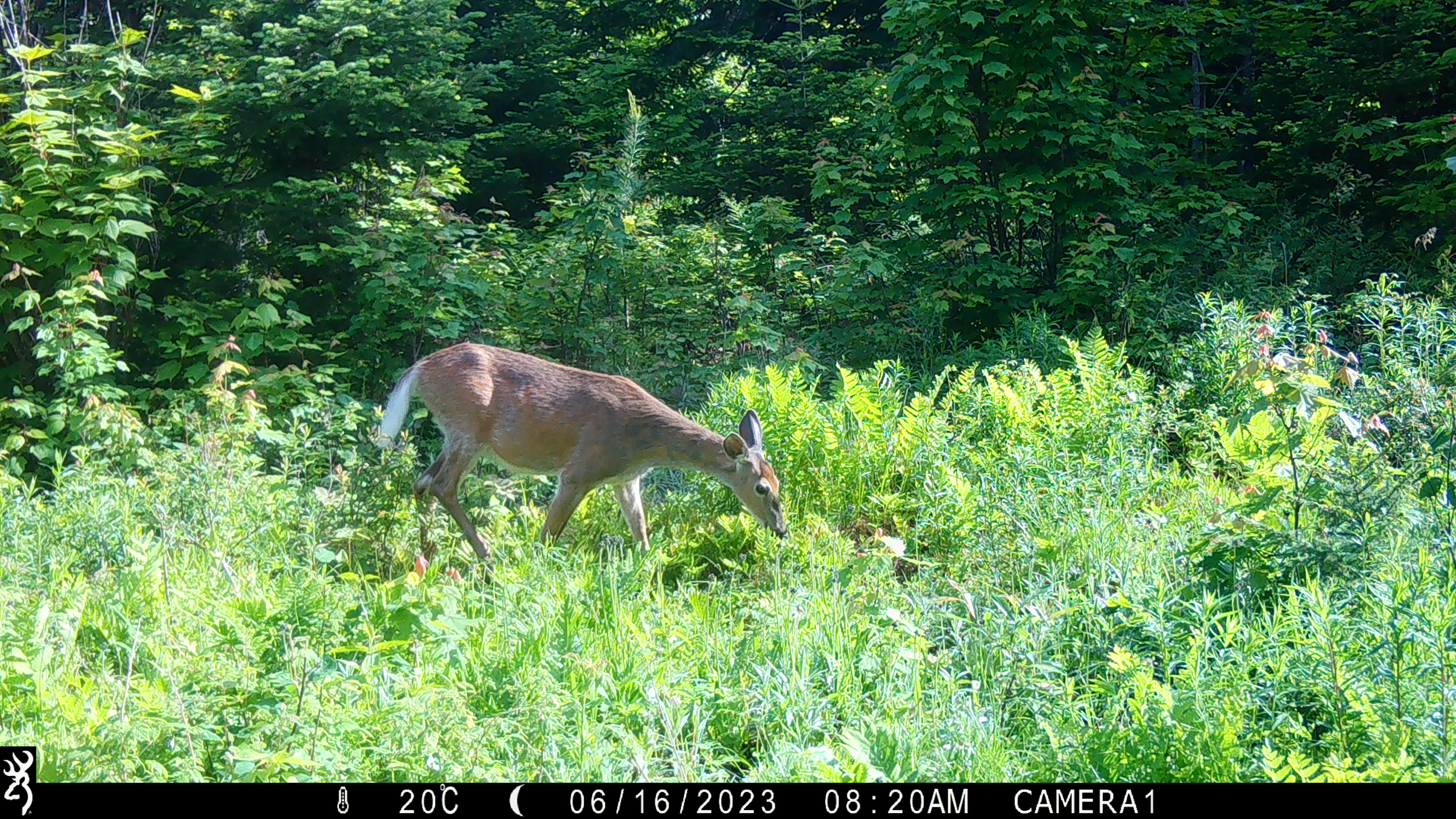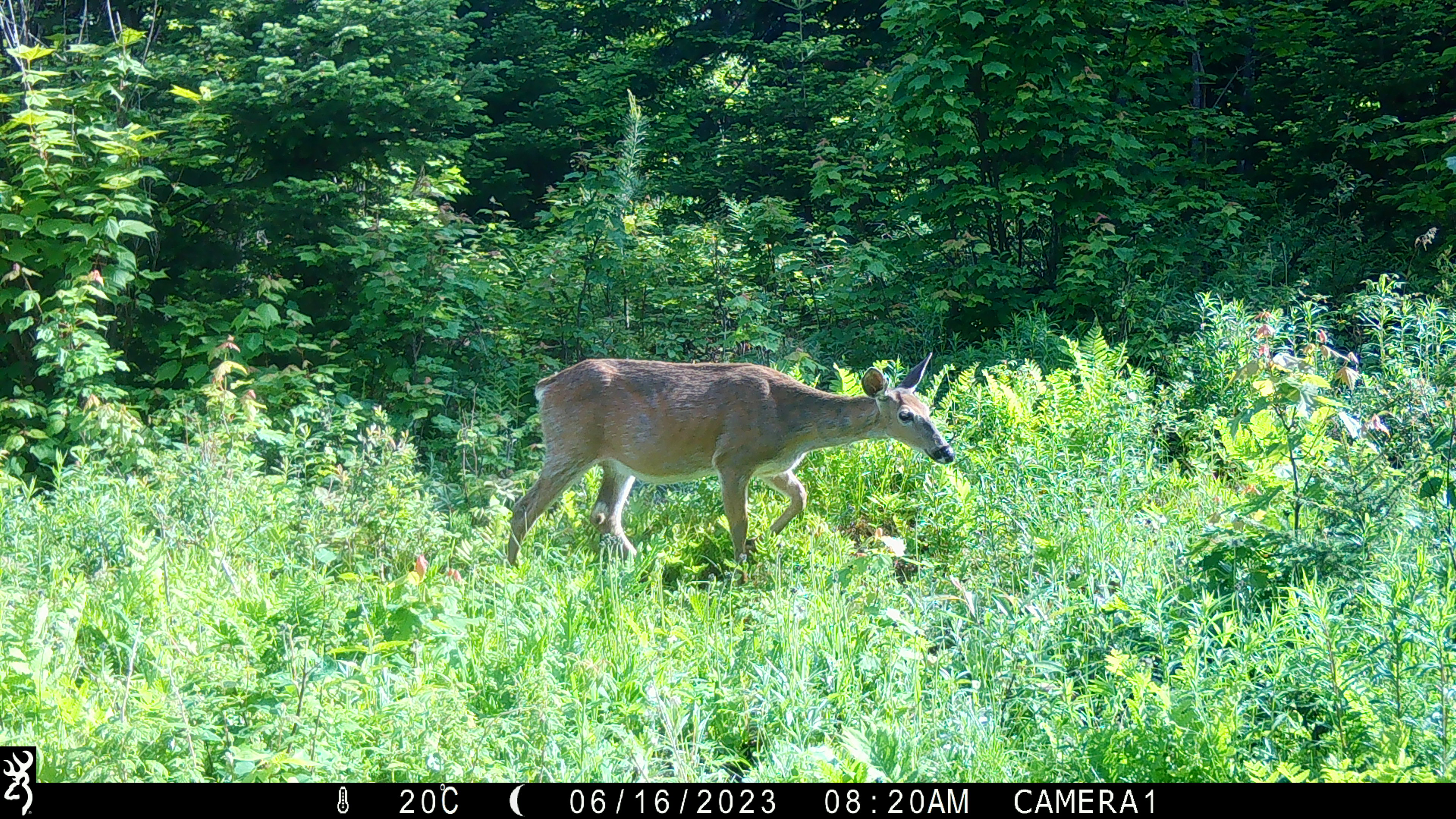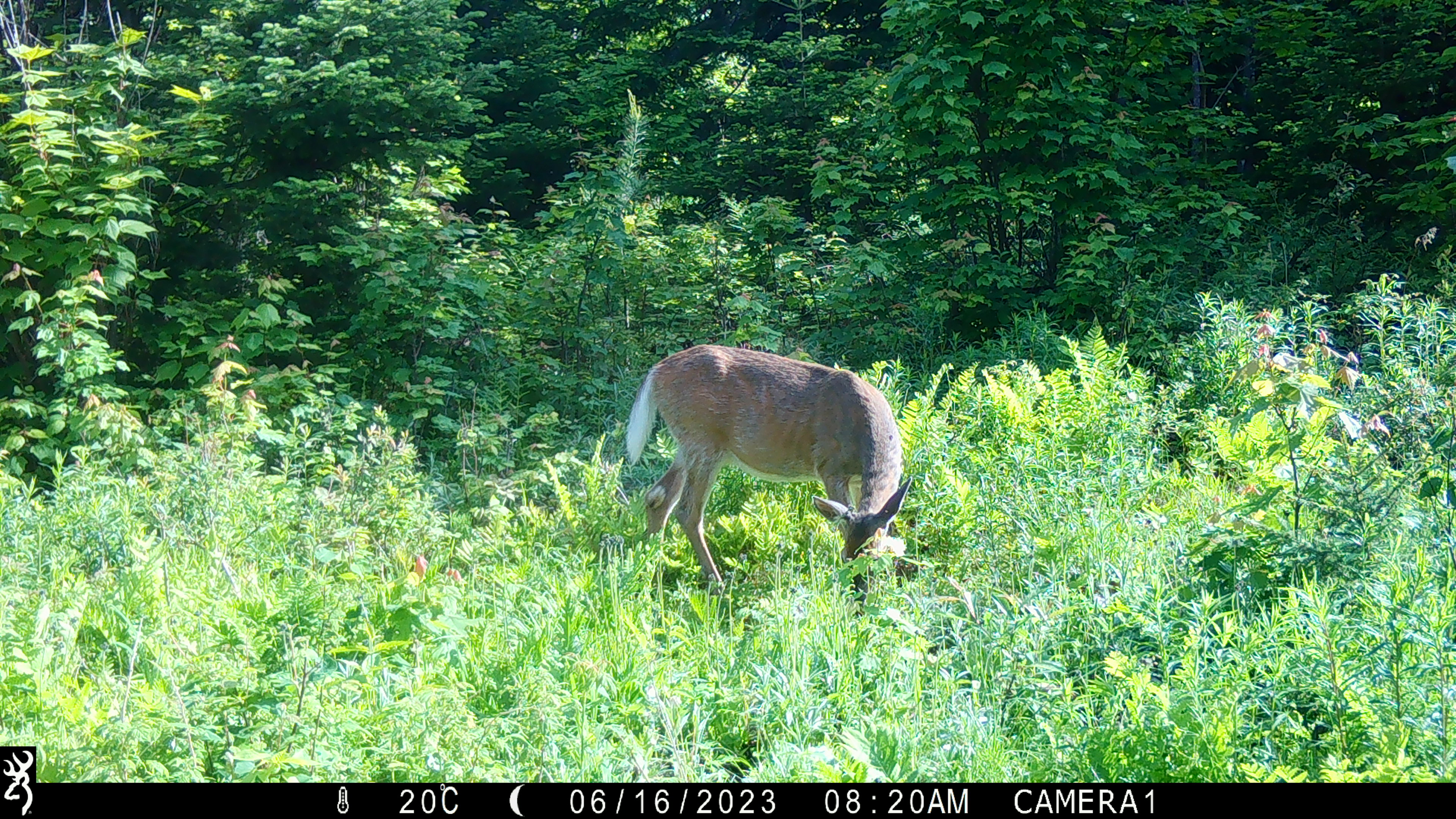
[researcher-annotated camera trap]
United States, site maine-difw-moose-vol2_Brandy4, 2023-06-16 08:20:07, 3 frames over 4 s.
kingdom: Animalia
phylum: Chordata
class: Mammalia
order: Artiodactyla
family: Cervidae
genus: Odocoileus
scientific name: Odocoileus virginianus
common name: white-tailed deer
White-tailed deer (Odocoileus virginianus).